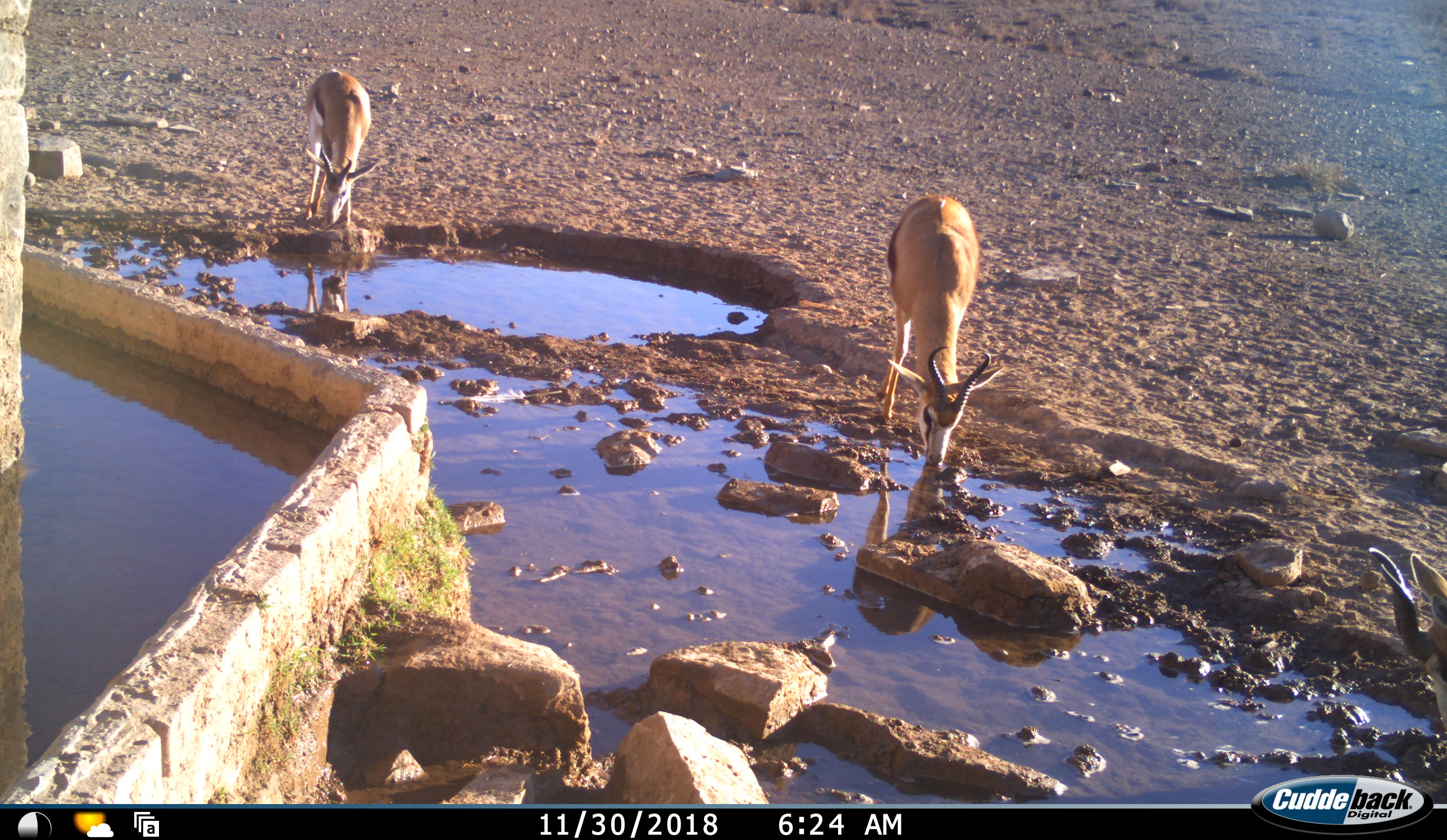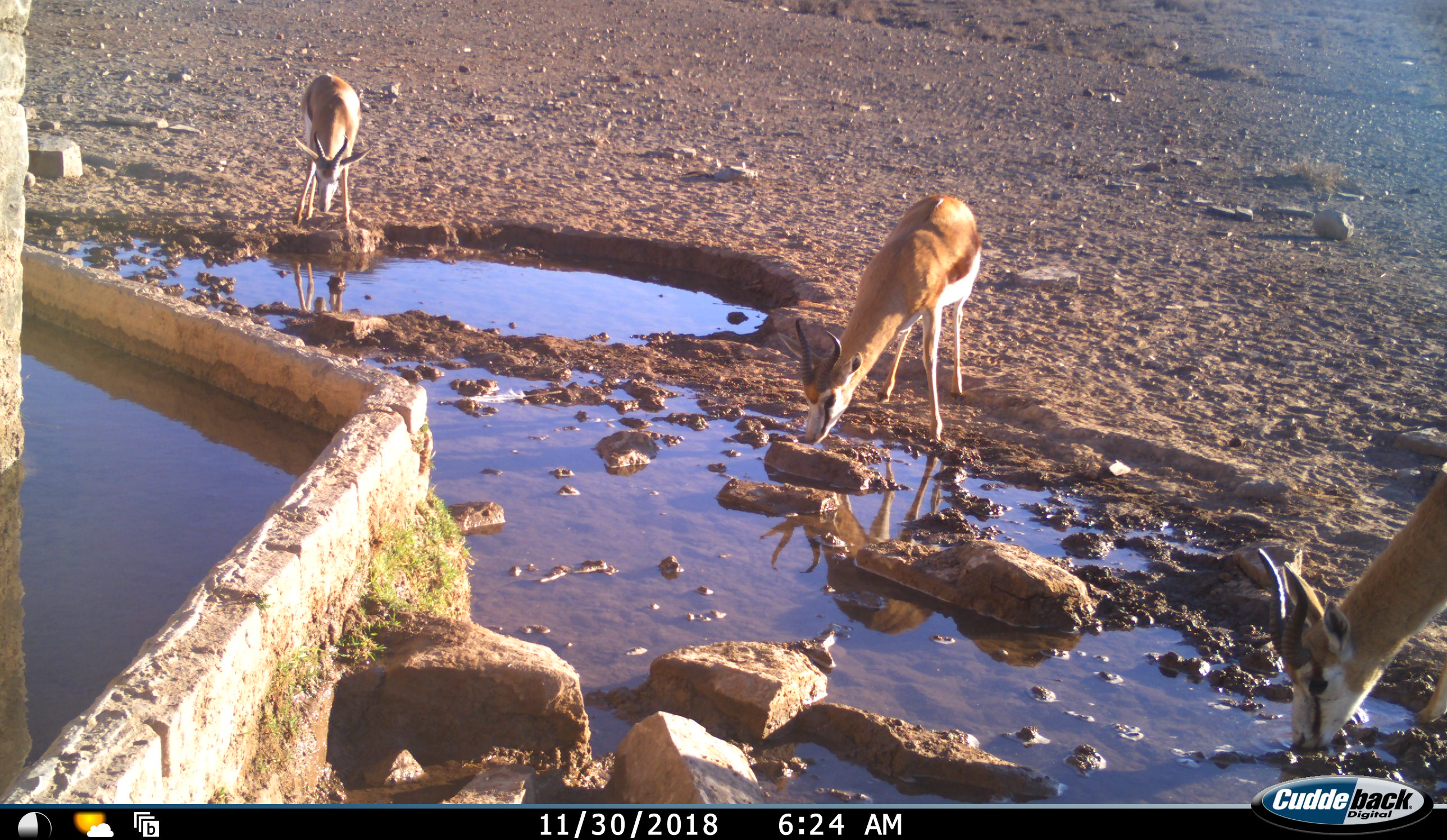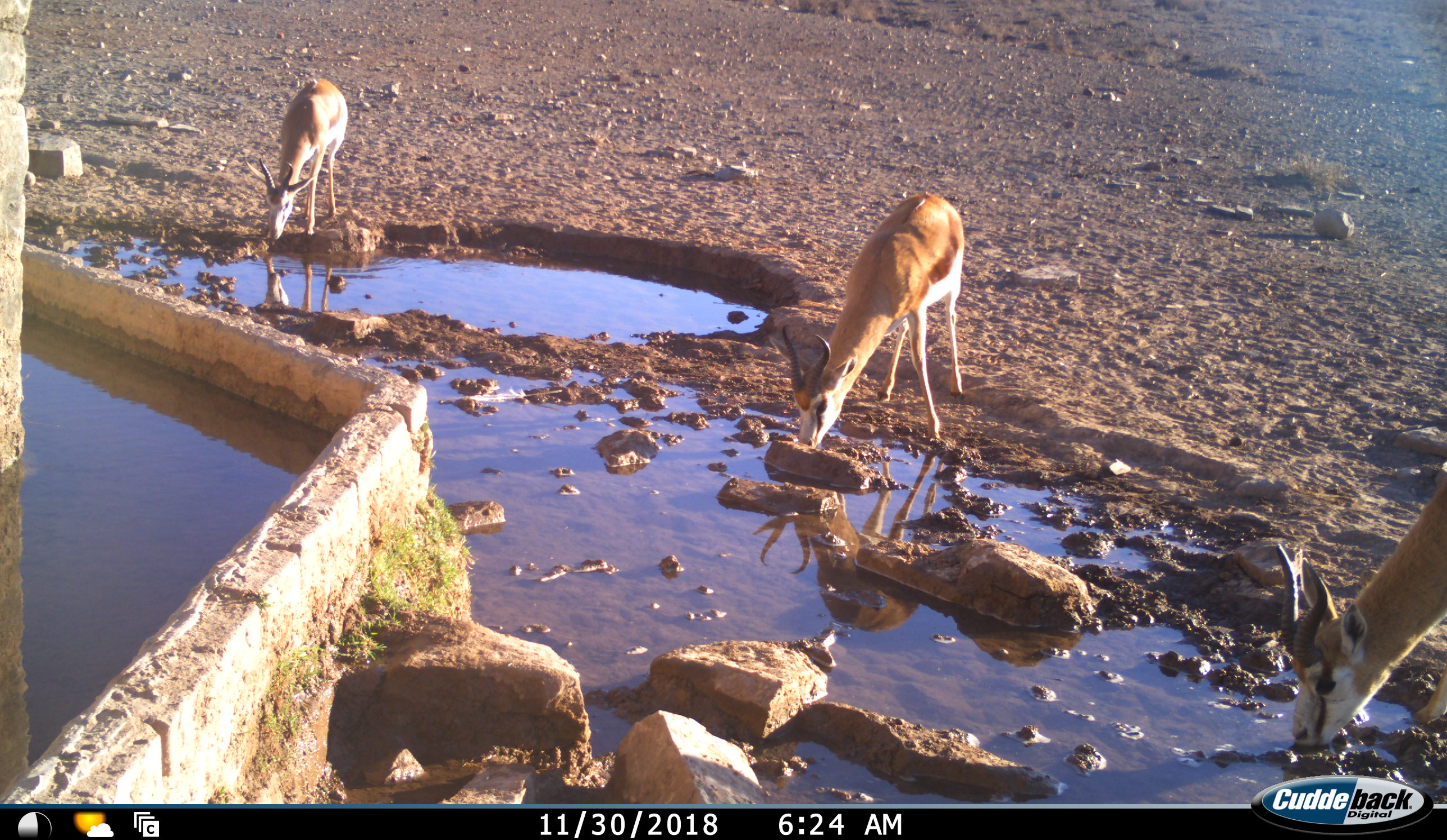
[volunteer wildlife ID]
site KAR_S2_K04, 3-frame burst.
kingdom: Animalia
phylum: Chordata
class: Mammalia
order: Artiodactyla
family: Bovidae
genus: Antidorcas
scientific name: Antidorcas marsupialis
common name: springbok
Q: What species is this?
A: Springbok (Antidorcas marsupialis).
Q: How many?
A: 3.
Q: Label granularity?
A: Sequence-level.